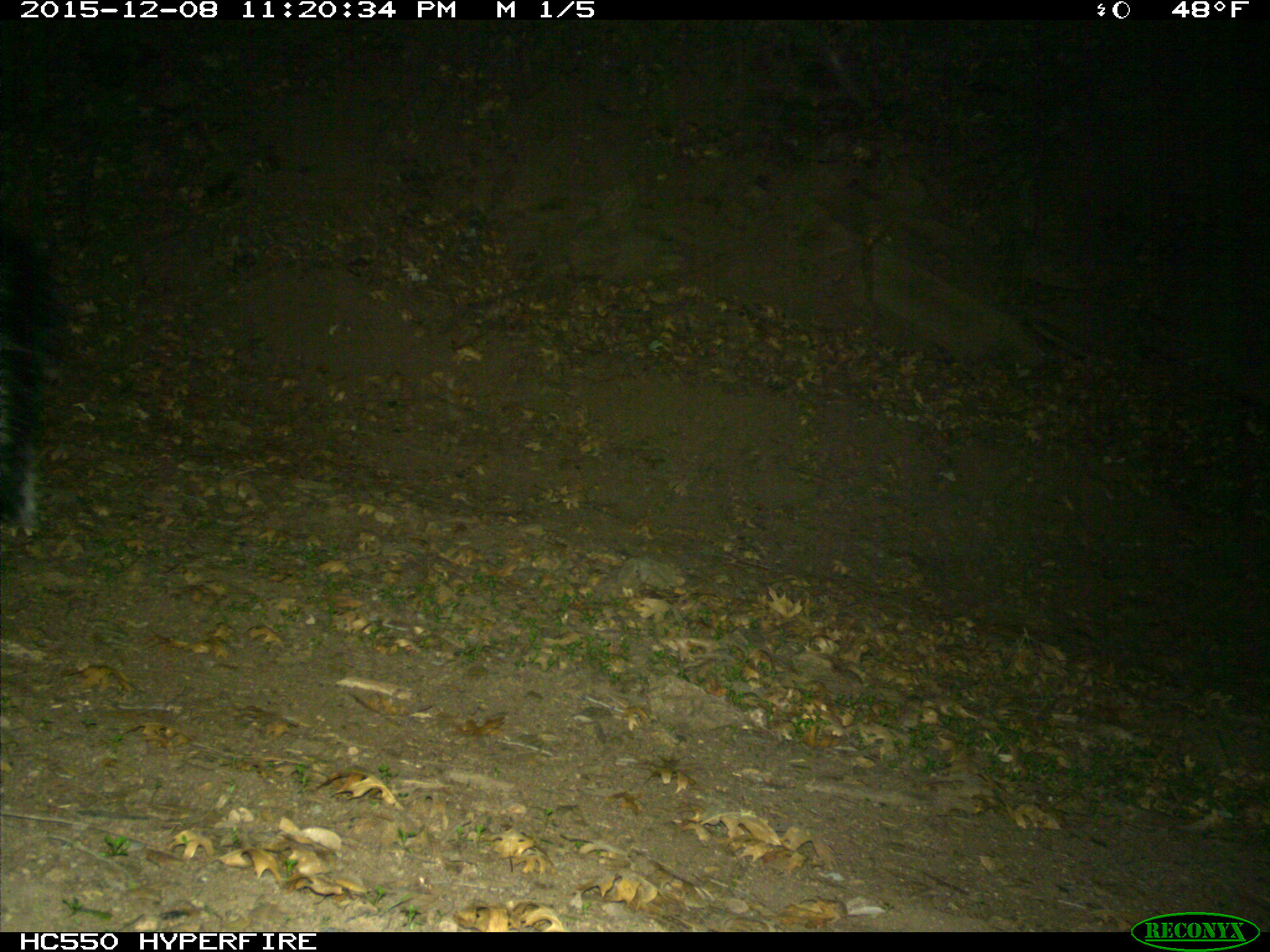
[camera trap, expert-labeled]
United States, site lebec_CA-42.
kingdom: Animalia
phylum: Chordata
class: Mammalia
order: Carnivora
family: Mephitidae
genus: Mephitis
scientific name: Mephitis mephitis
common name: striped skunk